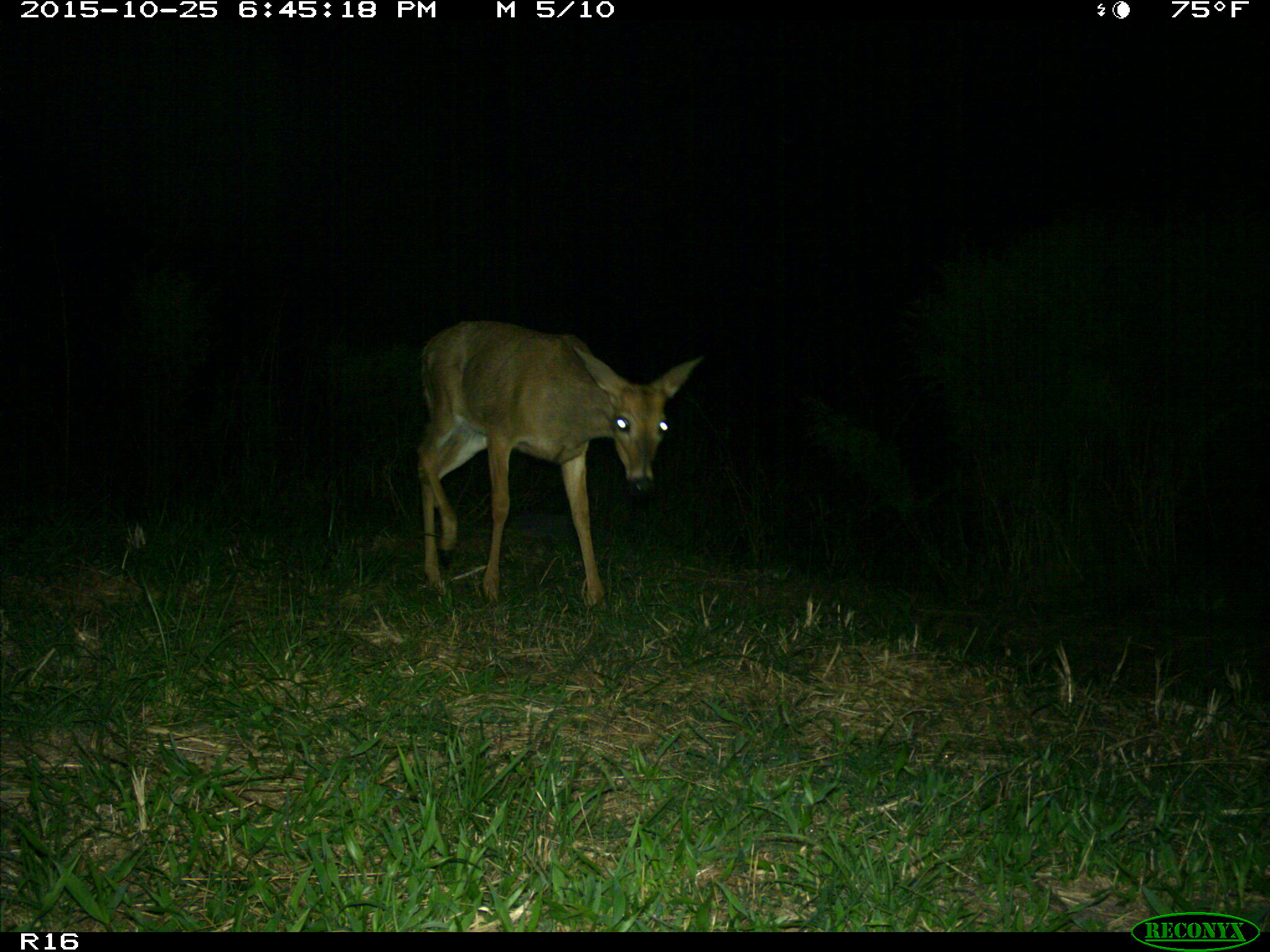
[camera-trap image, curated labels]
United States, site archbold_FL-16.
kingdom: Animalia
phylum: Chordata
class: Mammalia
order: Artiodactyla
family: Cervidae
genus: Odocoileus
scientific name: Odocoileus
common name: deer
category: unidentified deer